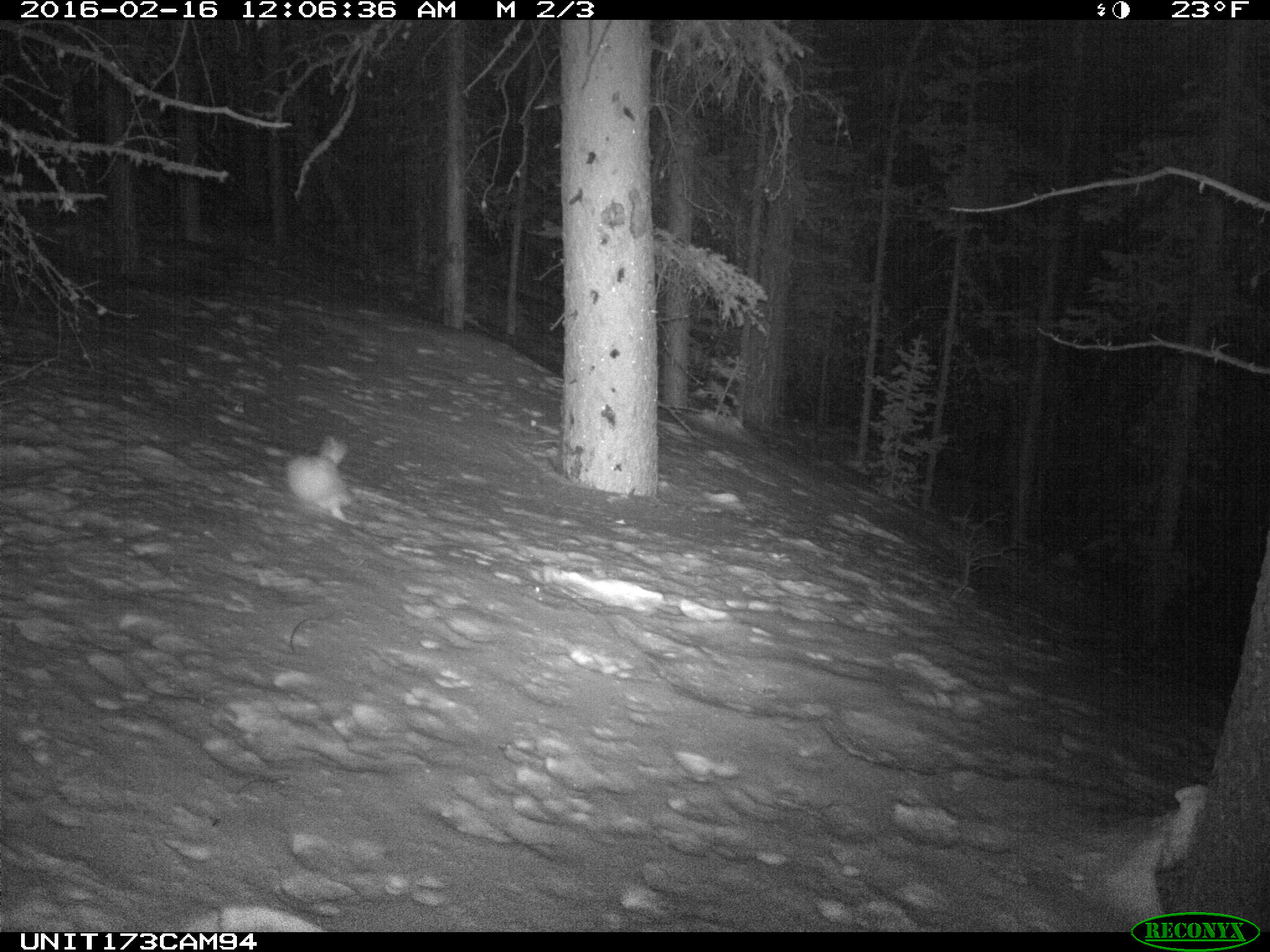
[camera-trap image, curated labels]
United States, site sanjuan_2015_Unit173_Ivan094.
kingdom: Animalia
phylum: Chordata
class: Mammalia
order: Lagomorpha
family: Leporidae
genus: Lepus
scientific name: Lepus americanus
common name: snowshoe hare